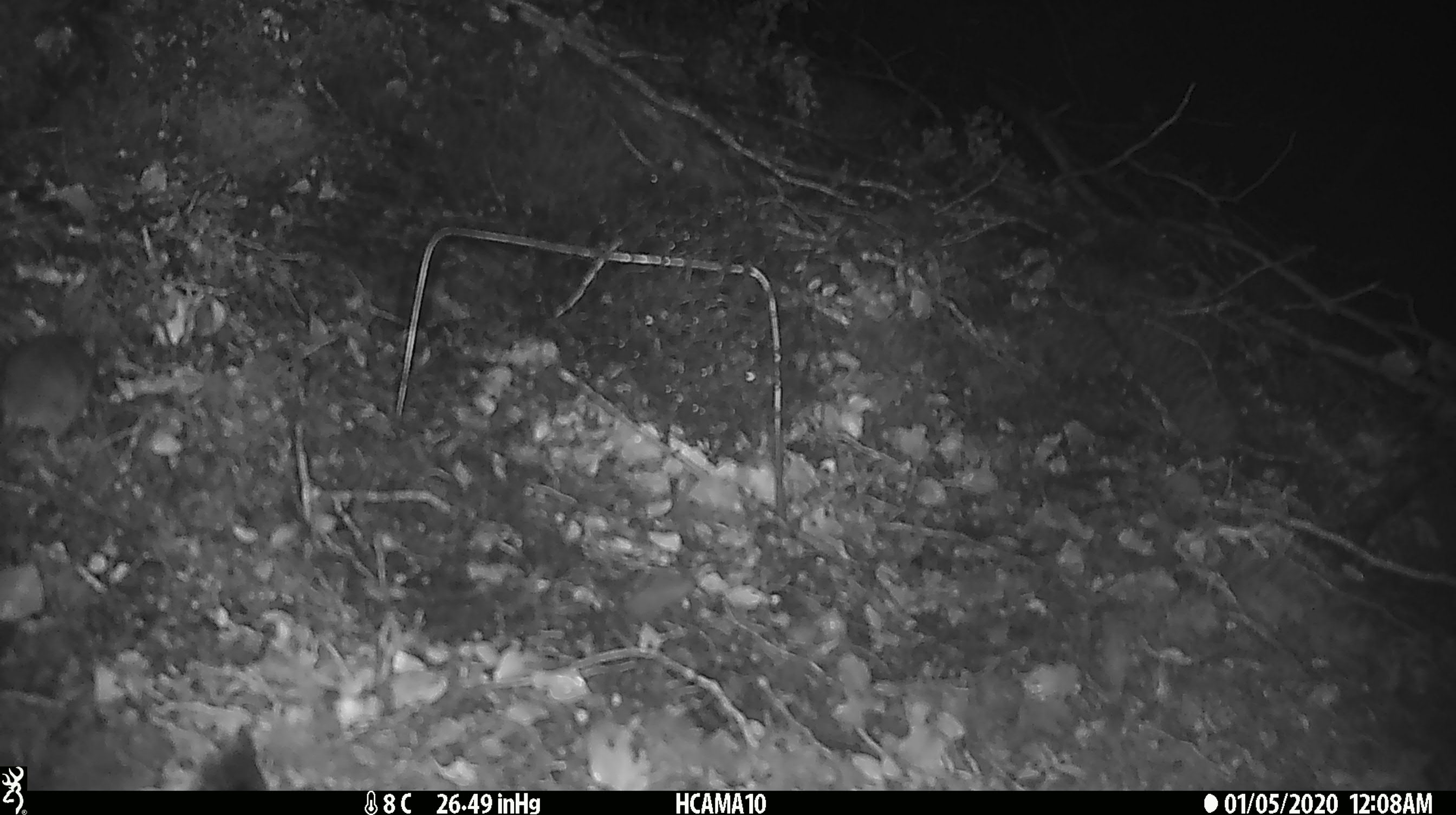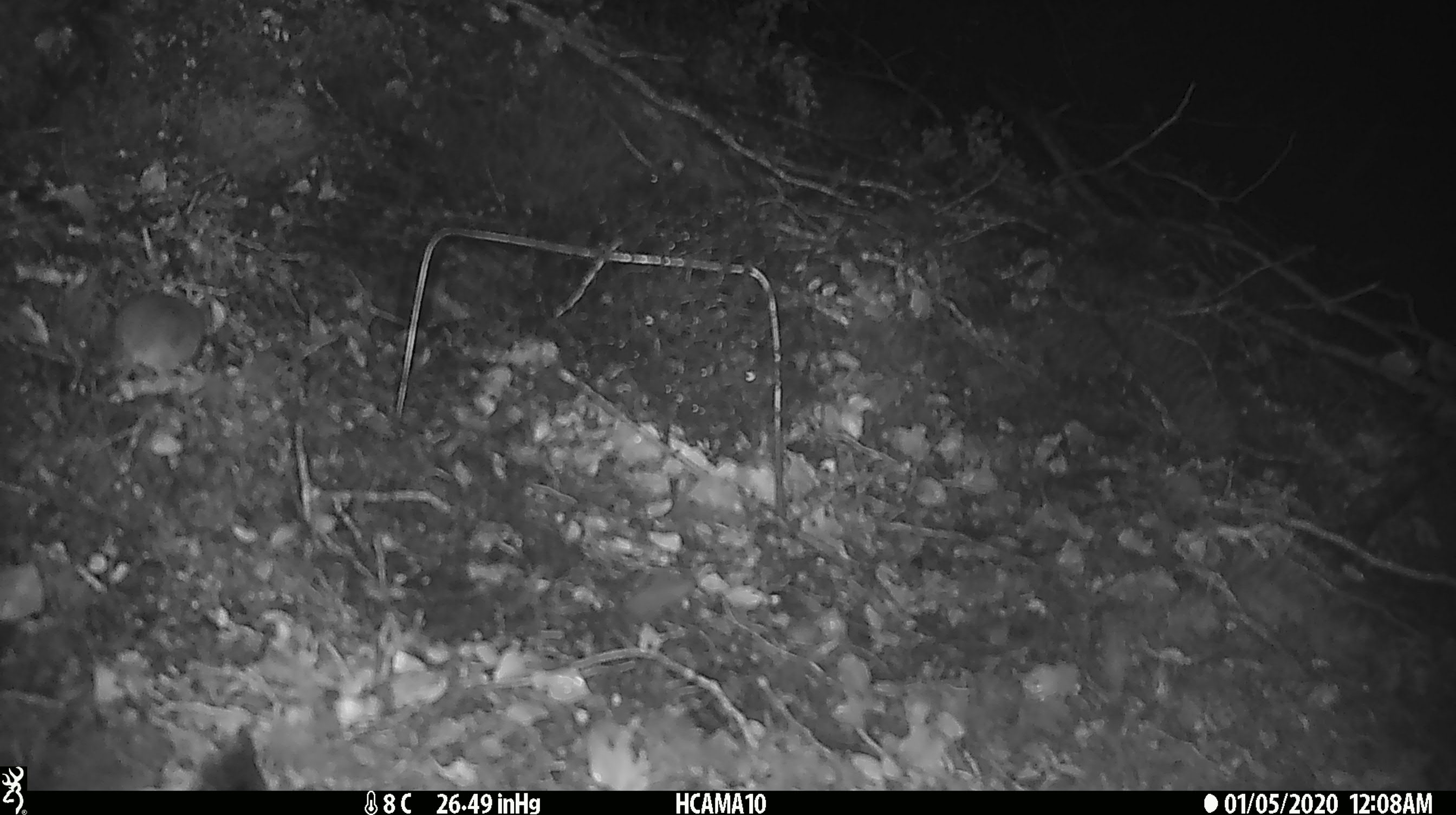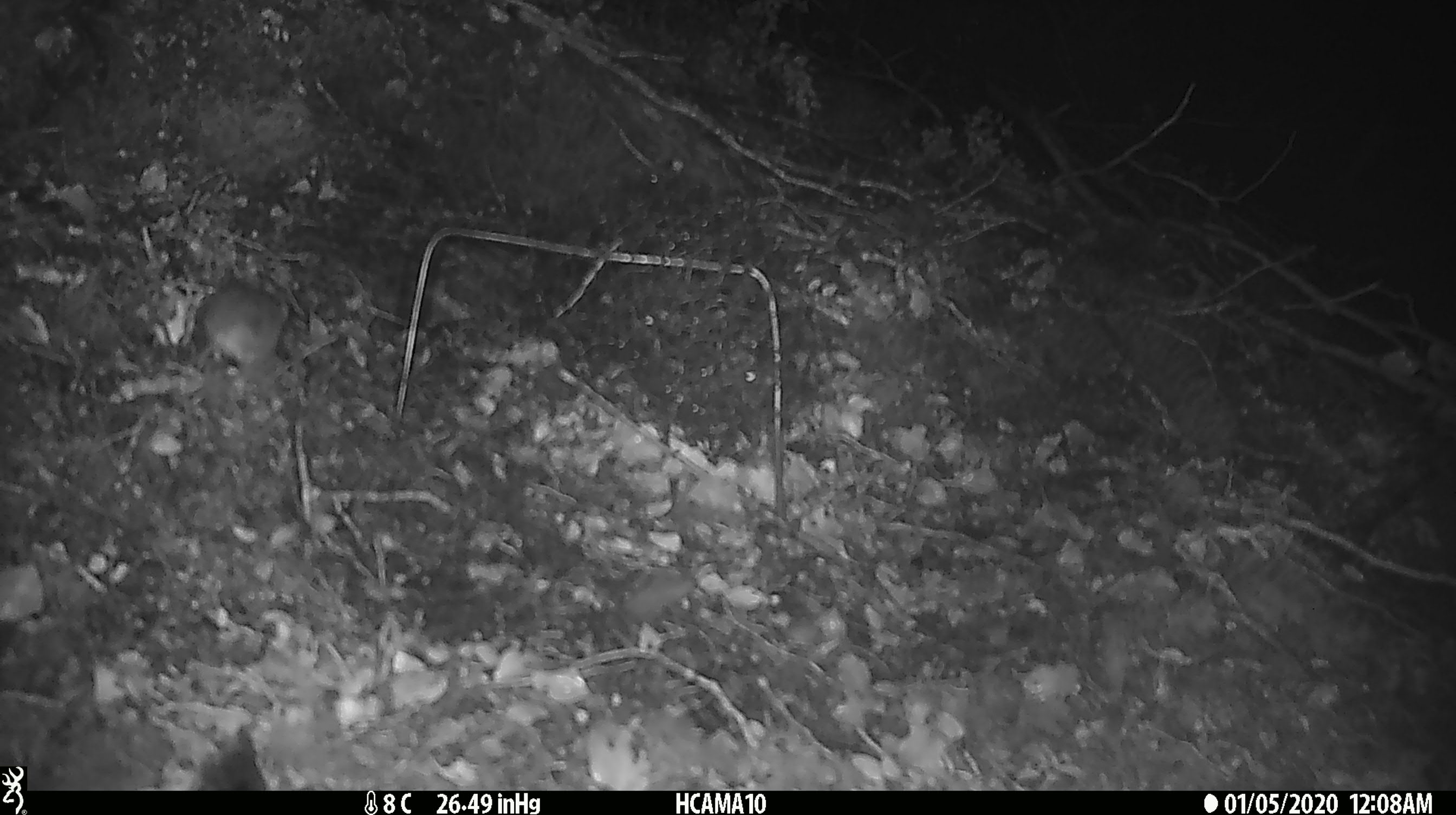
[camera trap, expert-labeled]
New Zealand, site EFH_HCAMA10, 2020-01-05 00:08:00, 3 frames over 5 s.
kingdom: Animalia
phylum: Chordata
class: Mammalia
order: Rodentia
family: Muridae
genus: Mus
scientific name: Mus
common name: mouse